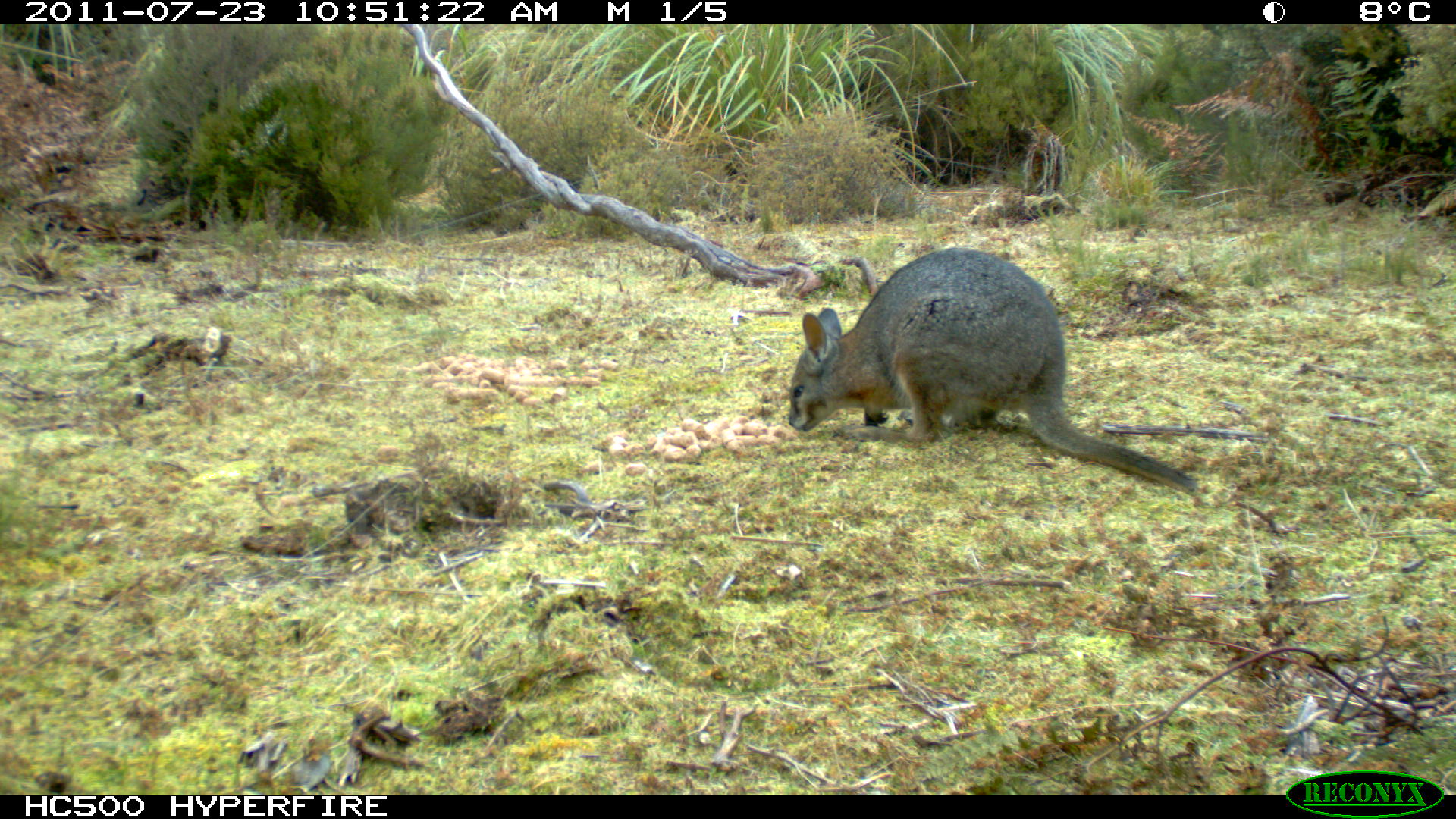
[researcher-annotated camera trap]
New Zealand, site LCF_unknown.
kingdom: Animalia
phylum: Chordata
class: Mammalia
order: Diprotodontia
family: Macropodidae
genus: Notamacropus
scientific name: Notamacropus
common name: wallaby